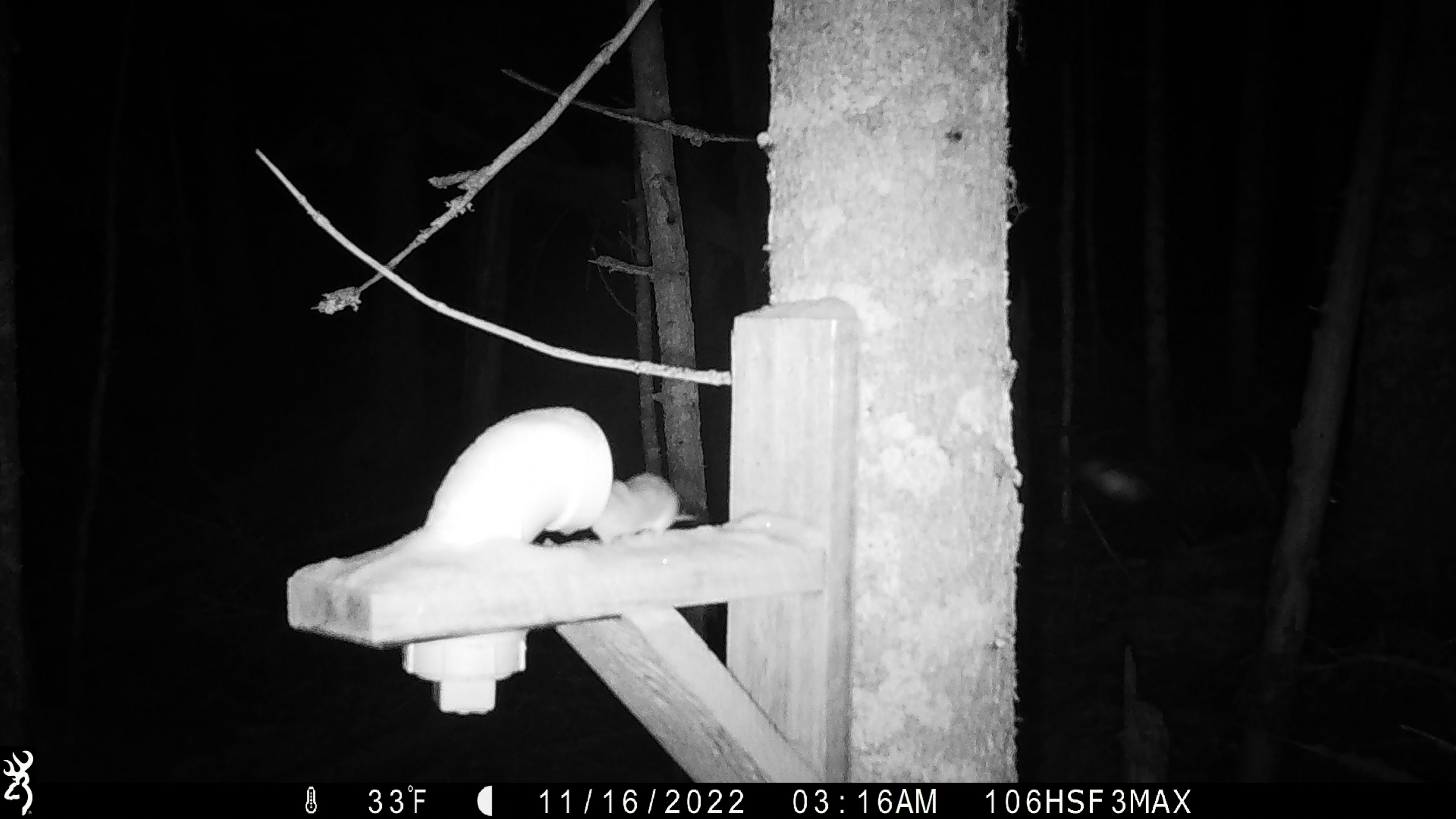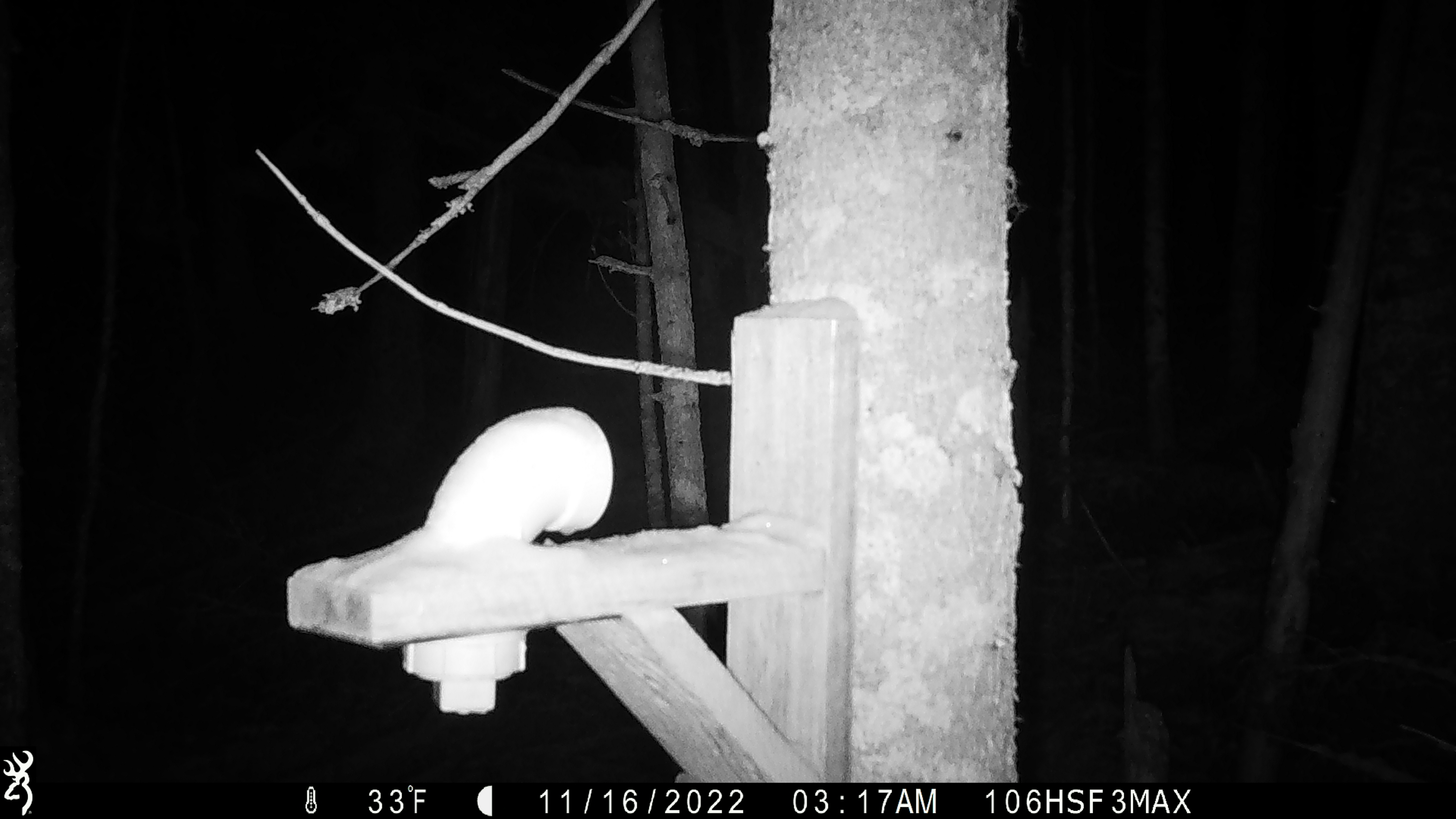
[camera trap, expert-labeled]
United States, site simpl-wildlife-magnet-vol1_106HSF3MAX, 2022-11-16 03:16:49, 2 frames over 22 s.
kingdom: Animalia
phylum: Chordata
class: Mammalia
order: Rodentia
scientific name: Rodentia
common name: mouse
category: mouse sp.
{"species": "mouse sp. (mouse) (Rodentia)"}